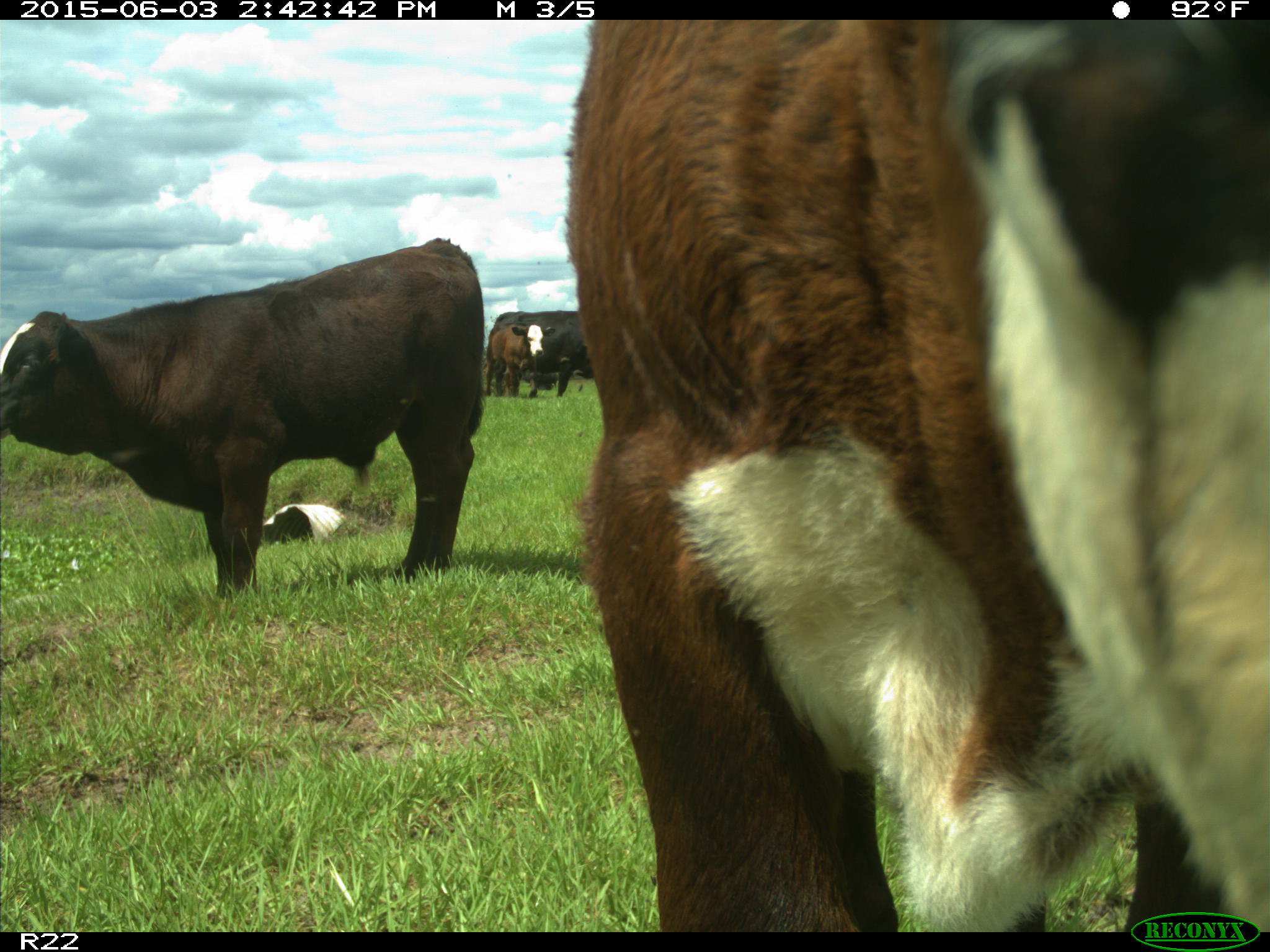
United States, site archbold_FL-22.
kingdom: Animalia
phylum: Chordata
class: Mammalia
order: Artiodactyla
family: Bovidae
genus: Bos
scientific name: Bos taurus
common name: domestic cow